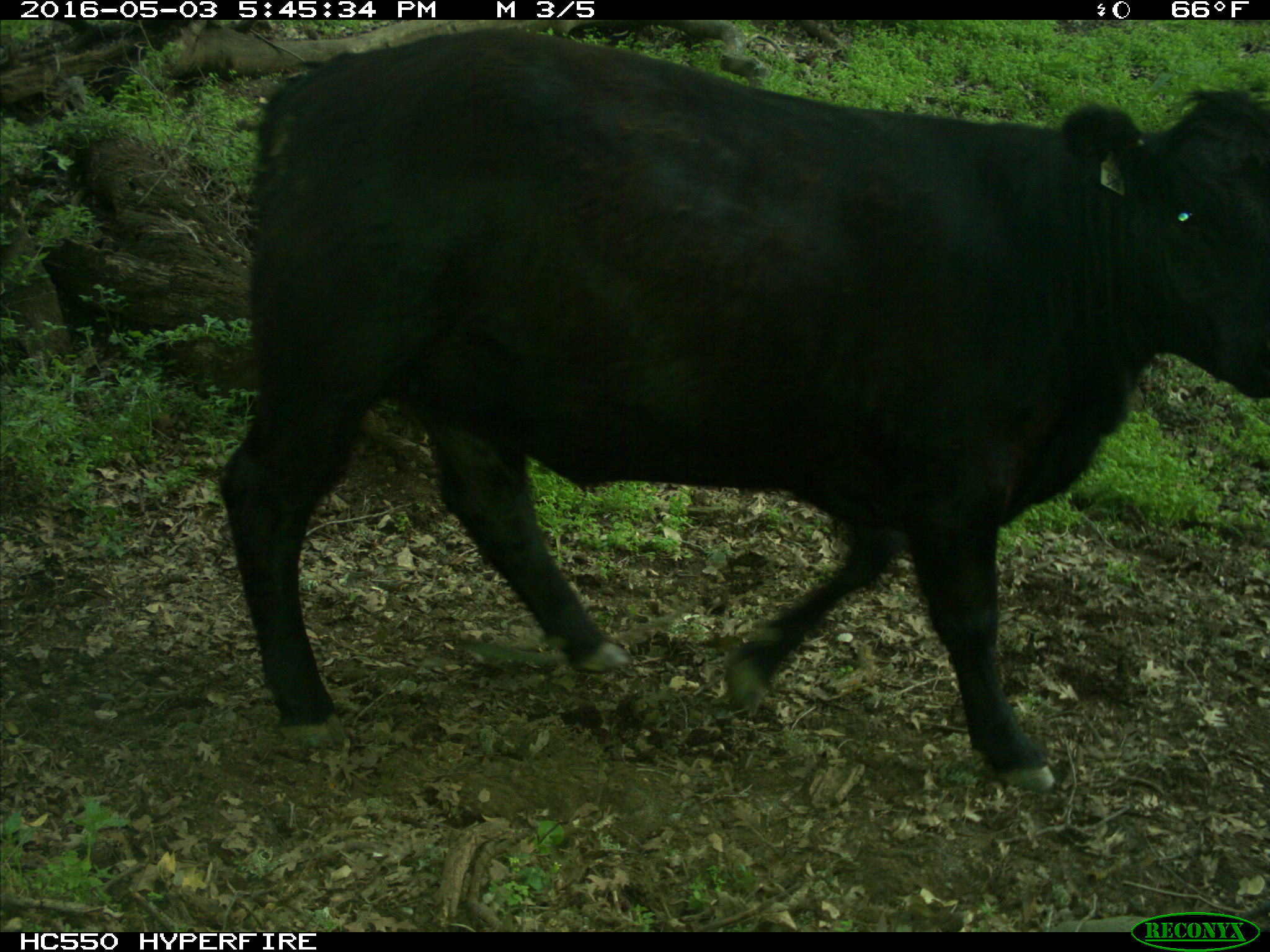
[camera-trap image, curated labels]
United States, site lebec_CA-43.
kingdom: Animalia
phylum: Chordata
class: Mammalia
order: Artiodactyla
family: Bovidae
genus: Bos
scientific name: Bos taurus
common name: domestic cow